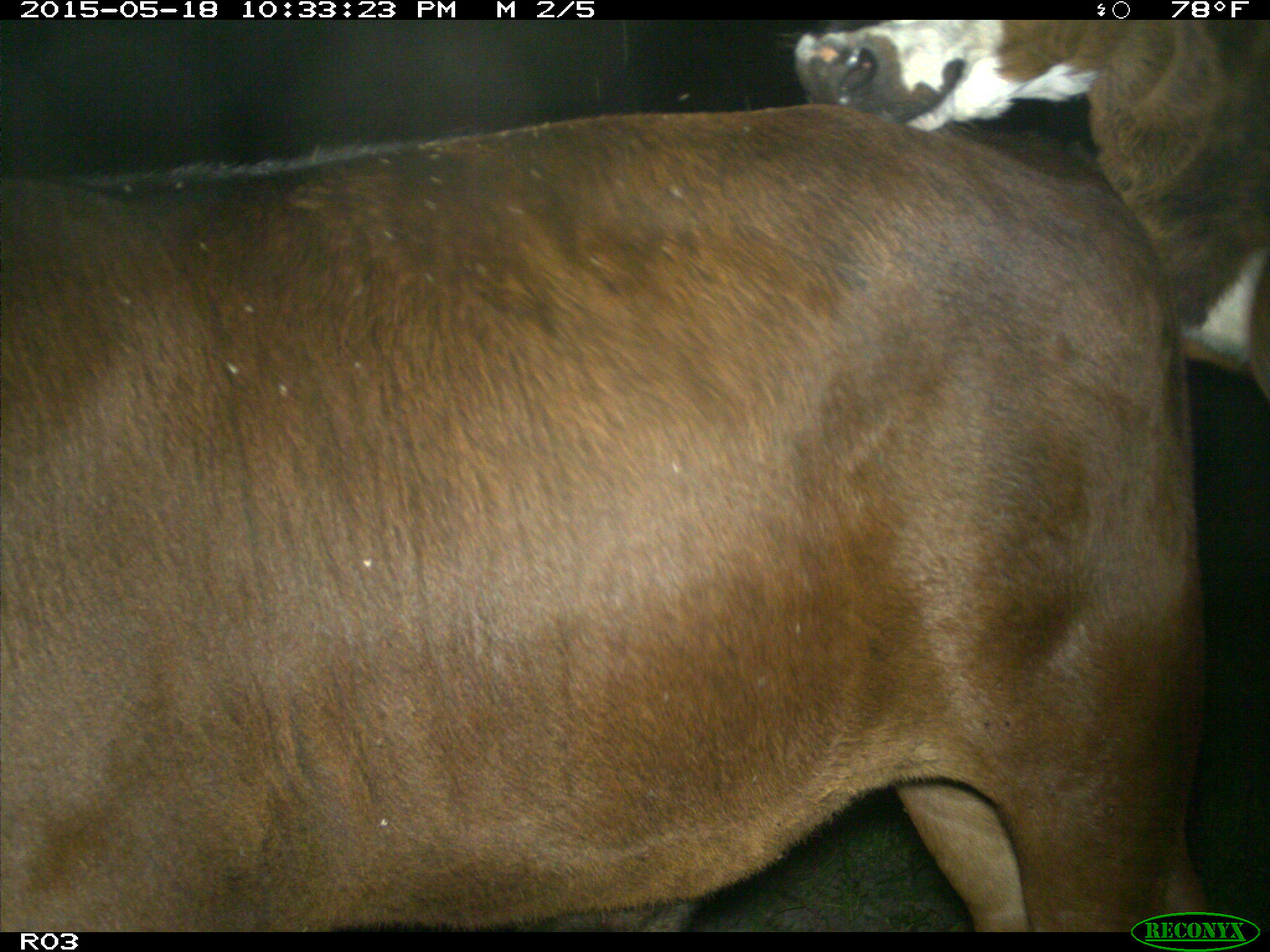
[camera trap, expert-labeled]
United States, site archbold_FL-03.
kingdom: Animalia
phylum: Chordata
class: Mammalia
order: Artiodactyla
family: Bovidae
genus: Bos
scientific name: Bos taurus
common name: domestic cow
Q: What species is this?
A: Bos taurus (domestic cow).